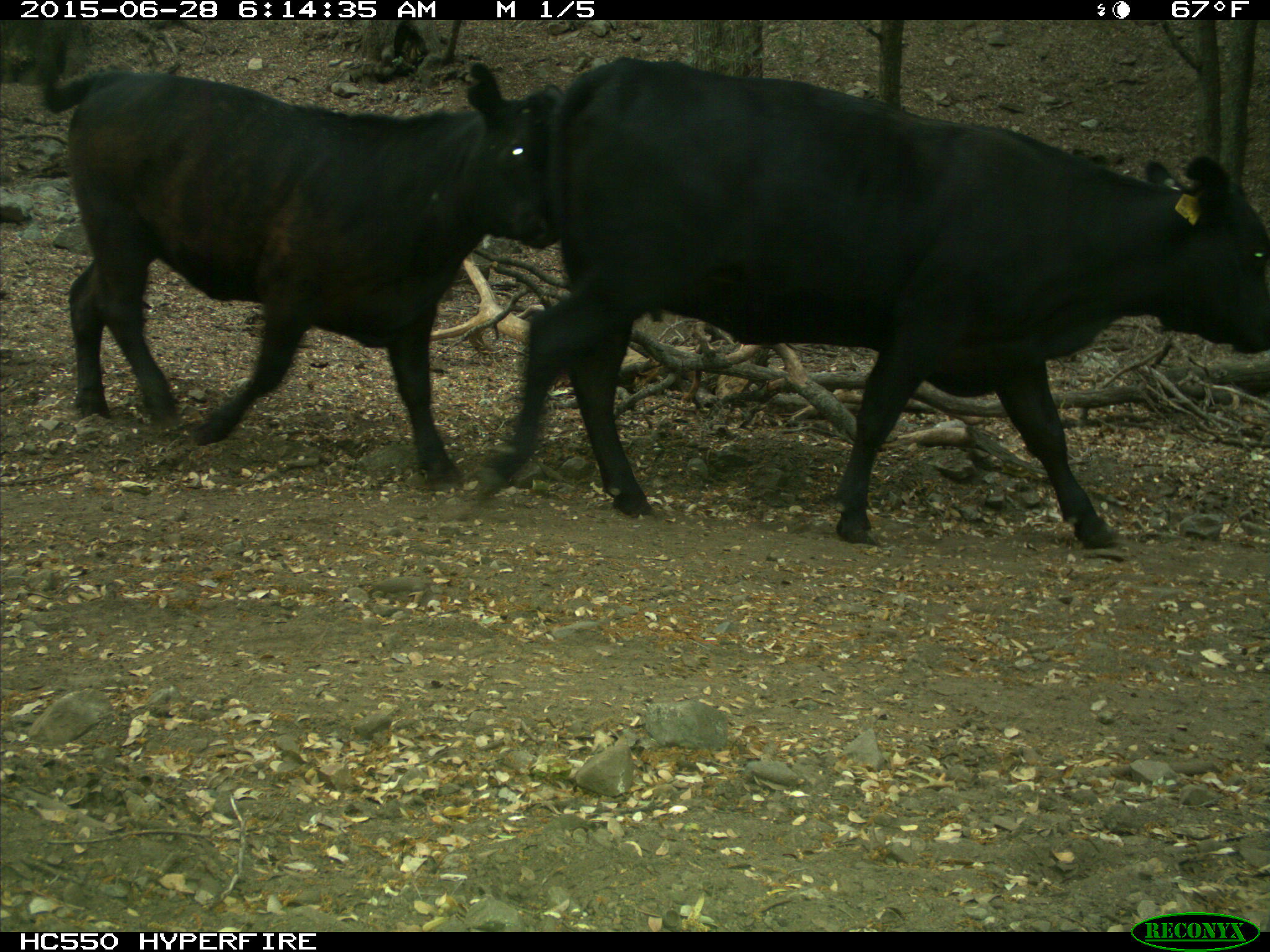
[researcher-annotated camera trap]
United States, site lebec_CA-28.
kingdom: Animalia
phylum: Chordata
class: Mammalia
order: Artiodactyla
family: Bovidae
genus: Bos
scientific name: Bos taurus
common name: domestic cow